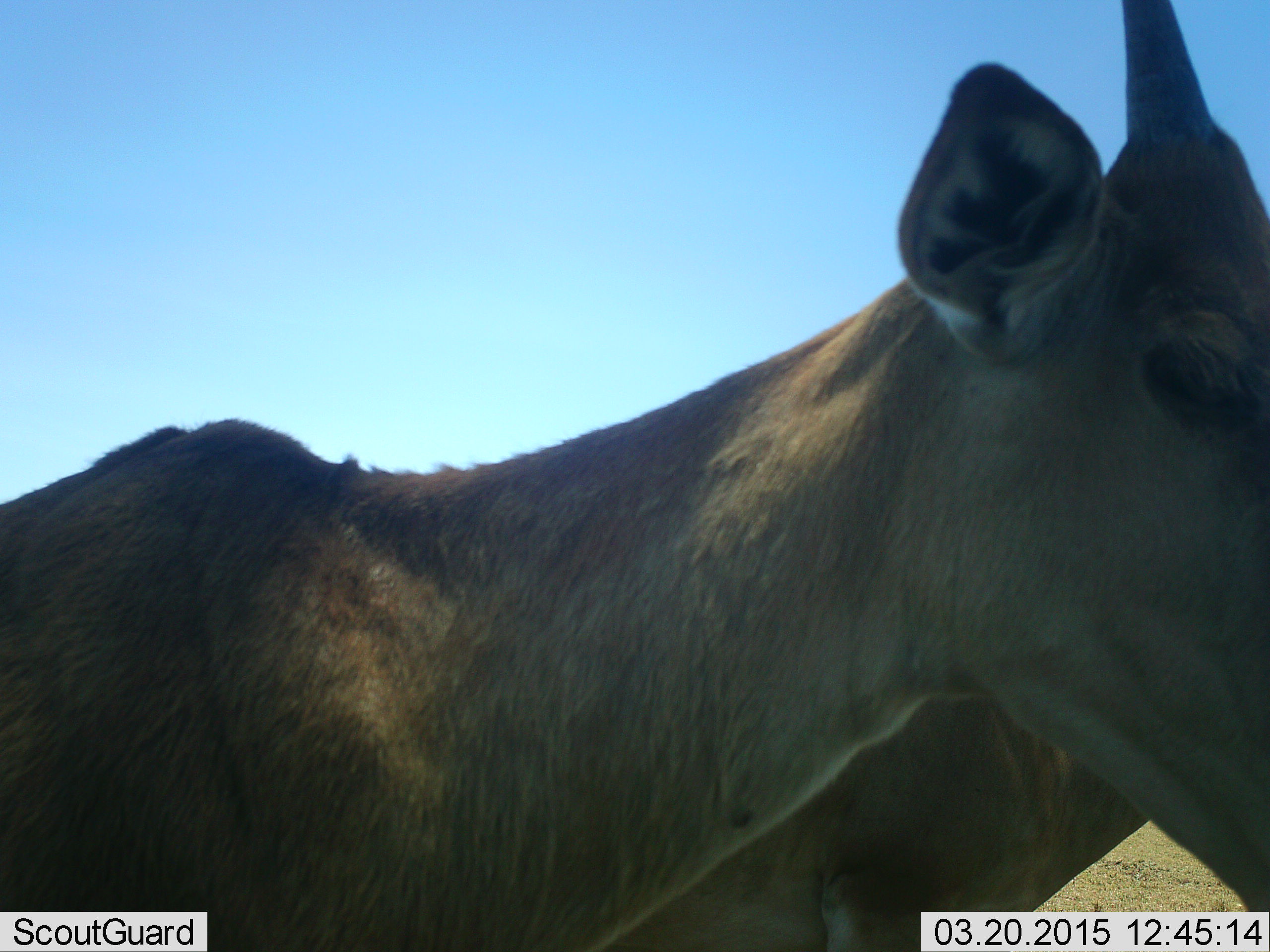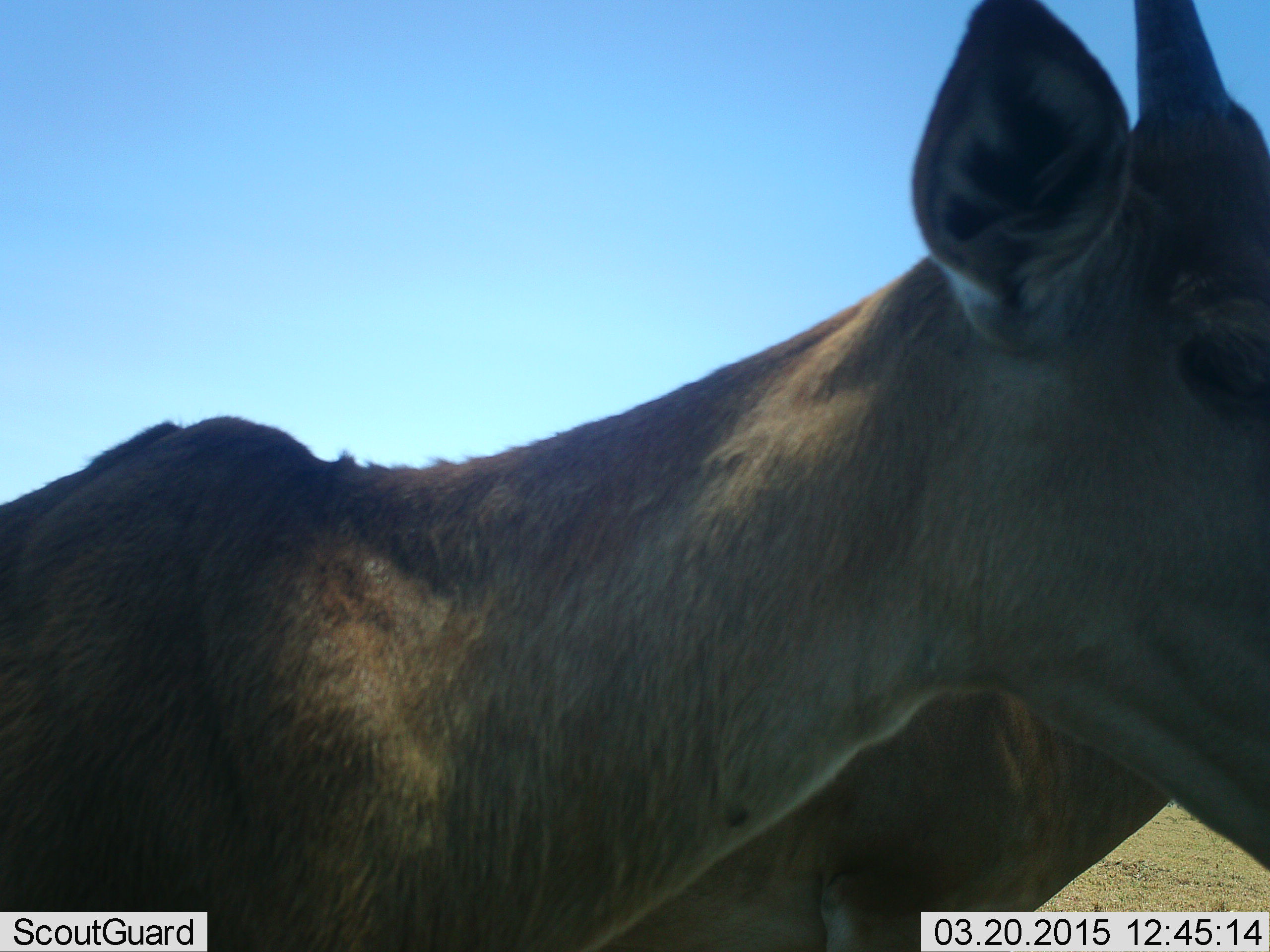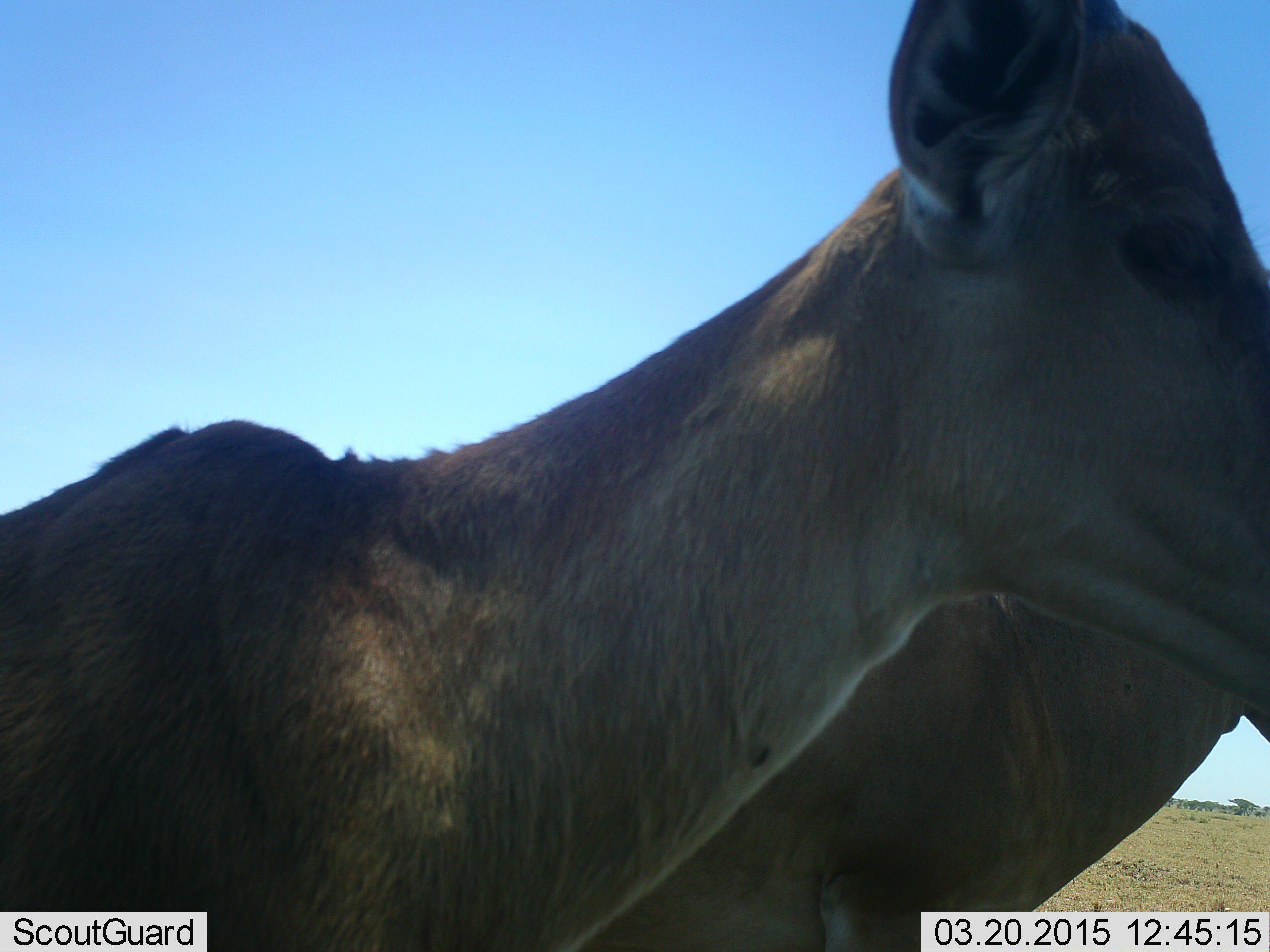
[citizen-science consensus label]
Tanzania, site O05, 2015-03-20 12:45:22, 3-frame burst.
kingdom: Animalia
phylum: Chordata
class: Mammalia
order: Artiodactyla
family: Bovidae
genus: Alcelaphus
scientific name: Alcelaphus buselaphus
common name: hartebeest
Hartebeest (Alcelaphus buselaphus), count 2. Behavior (volunteer vote fractions): standing 100%, resting 0%, moving 0%, interacting 0%. Young present (vote fraction): 12%. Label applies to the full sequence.